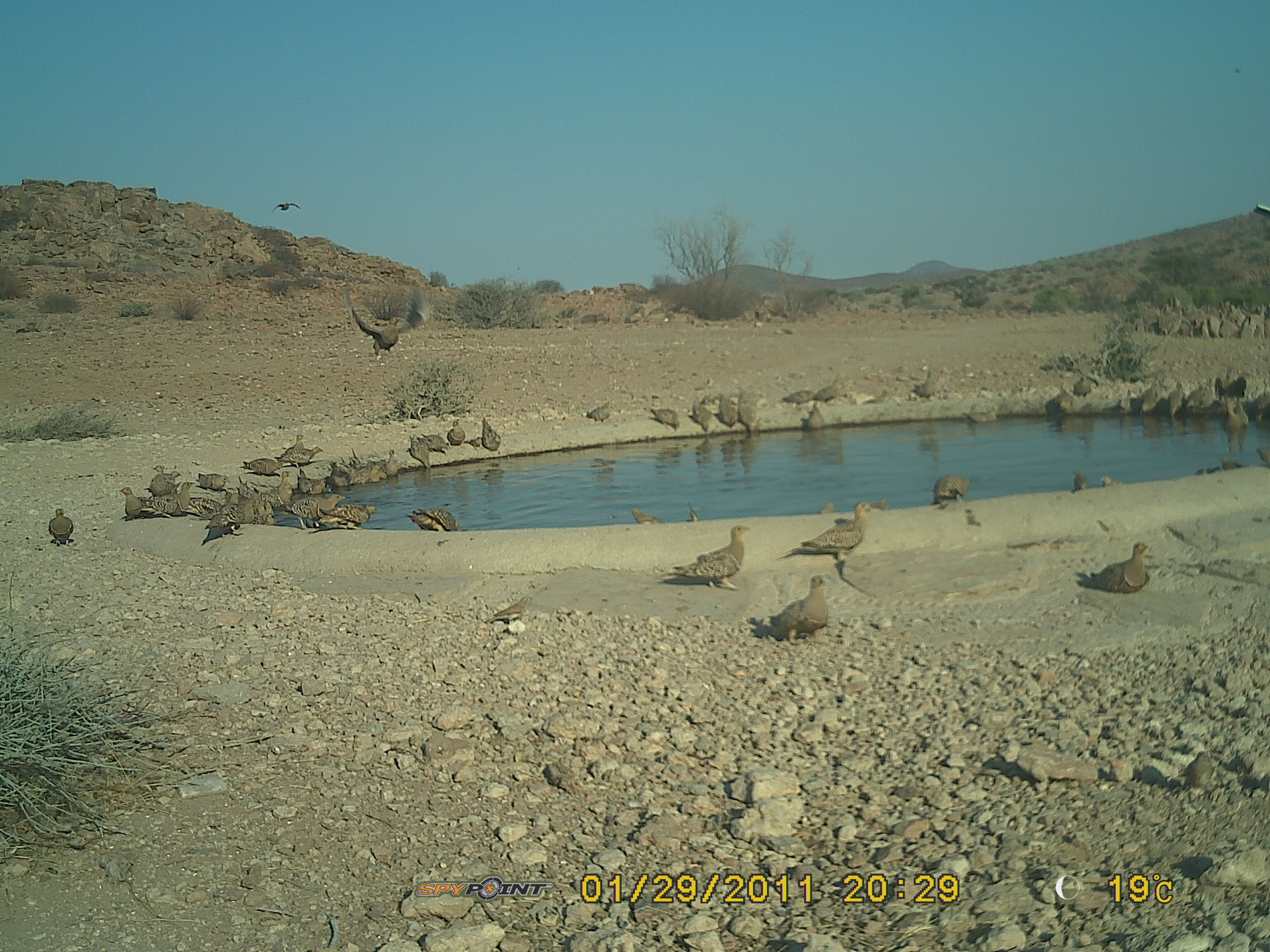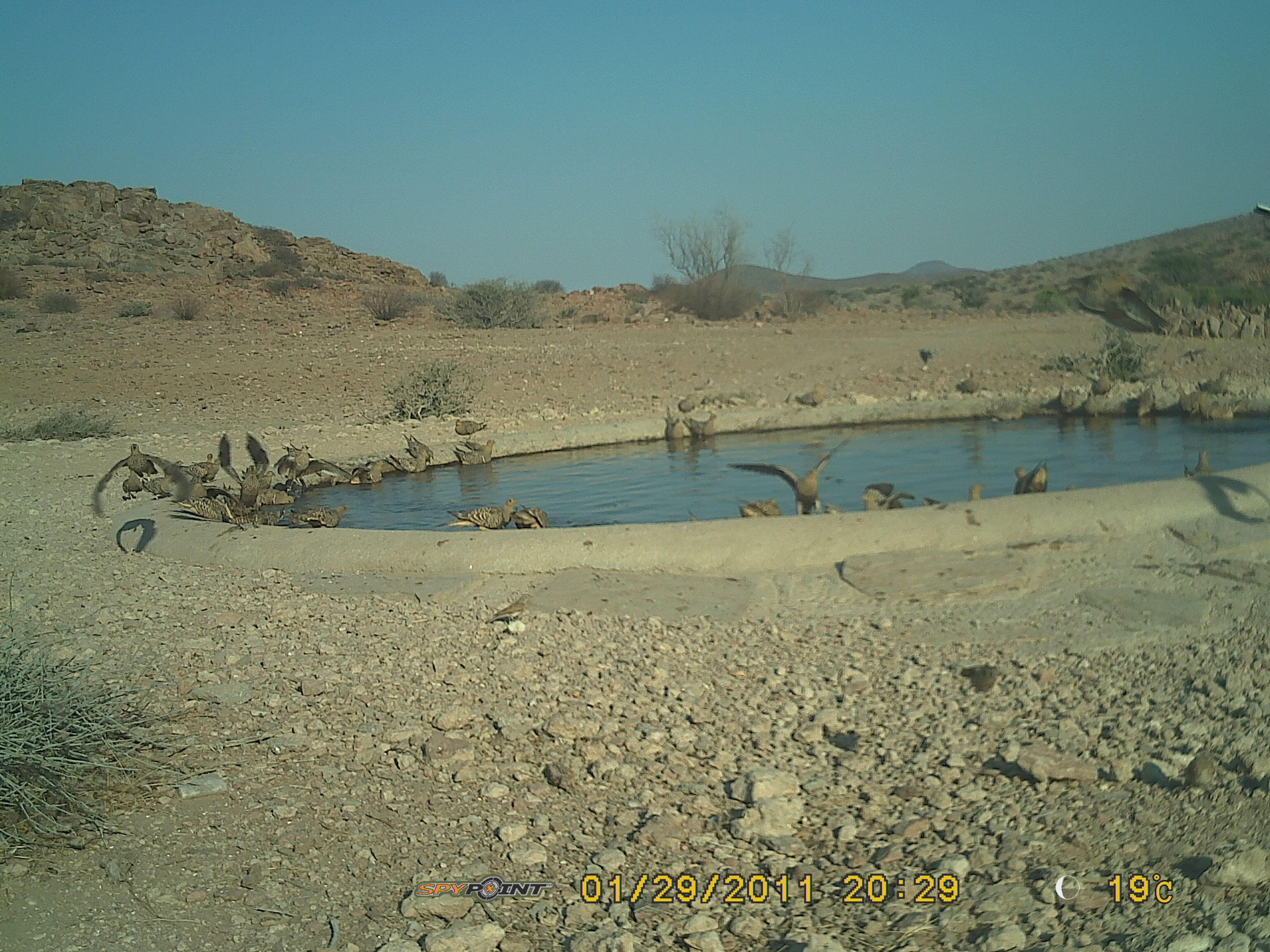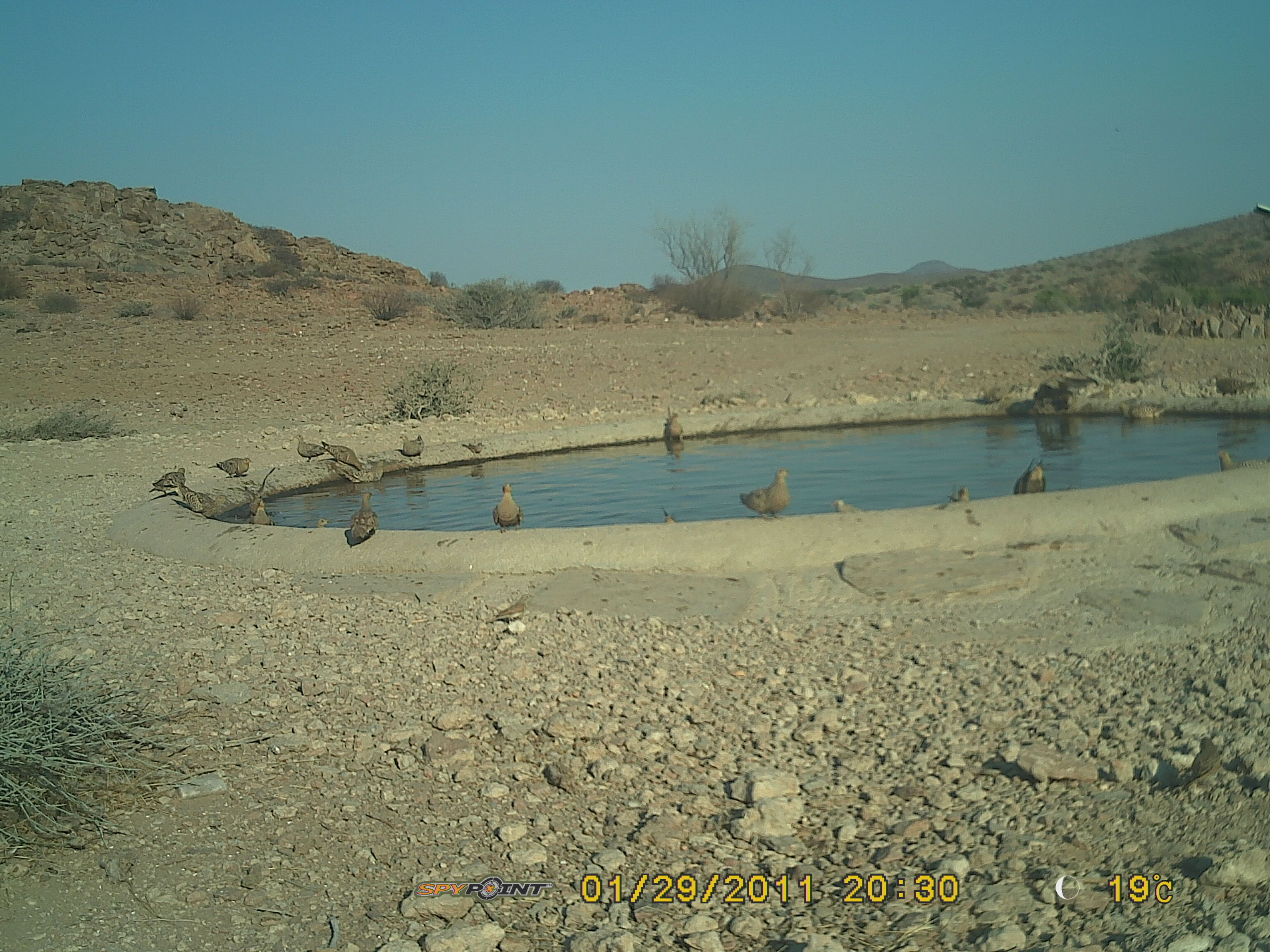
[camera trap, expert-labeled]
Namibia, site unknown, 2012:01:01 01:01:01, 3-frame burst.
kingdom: Animalia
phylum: Chordata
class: Aves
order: Pterocliformes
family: Pteroclidae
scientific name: Pteroclidae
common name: sandgrouse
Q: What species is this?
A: Pteroclidae (sandgrouse).